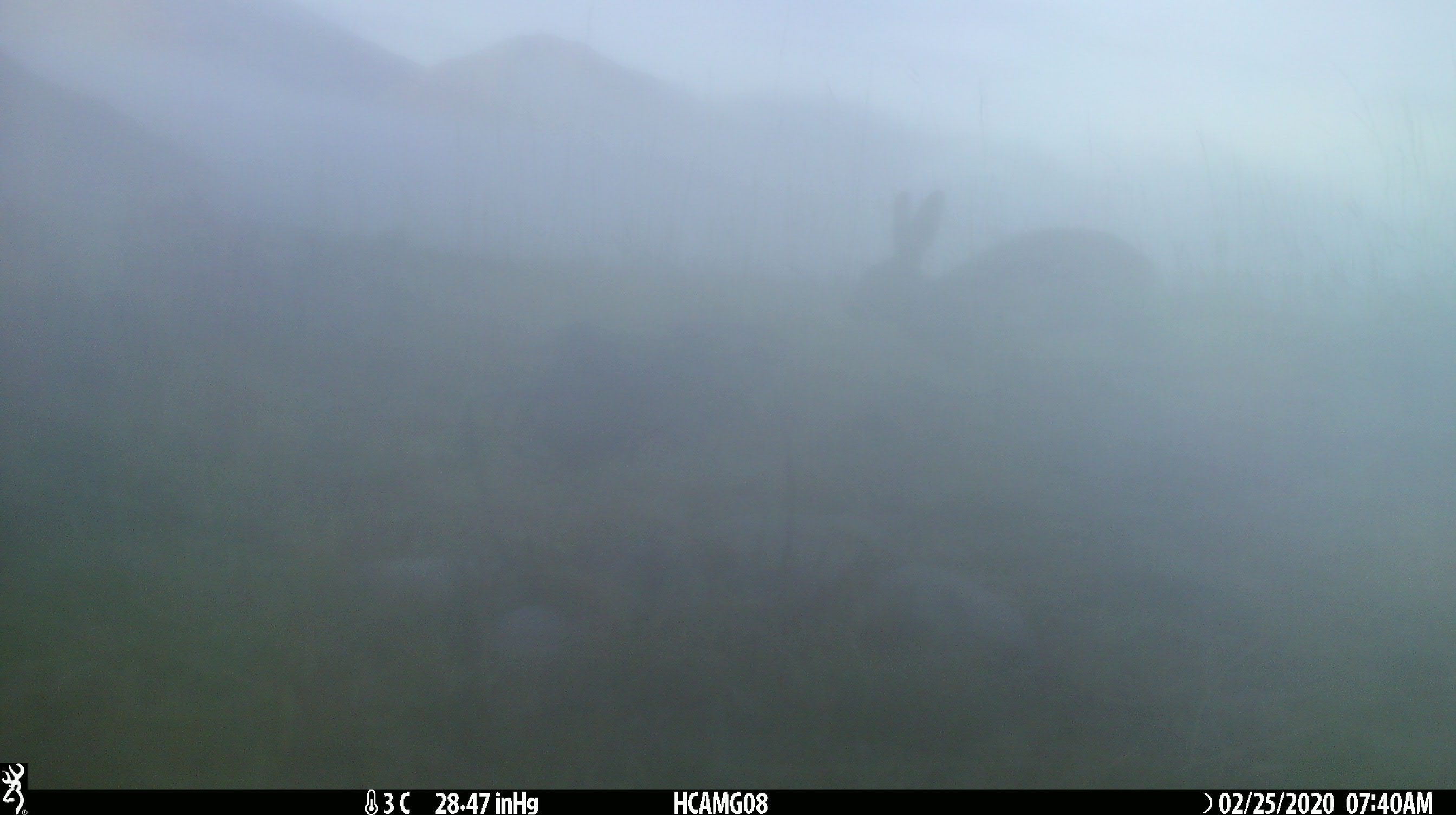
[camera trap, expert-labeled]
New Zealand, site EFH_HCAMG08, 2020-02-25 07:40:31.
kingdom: Animalia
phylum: Chordata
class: Mammalia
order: Lagomorpha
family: Leporidae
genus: Lepus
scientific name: Lepus europaeus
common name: brown hare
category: hare